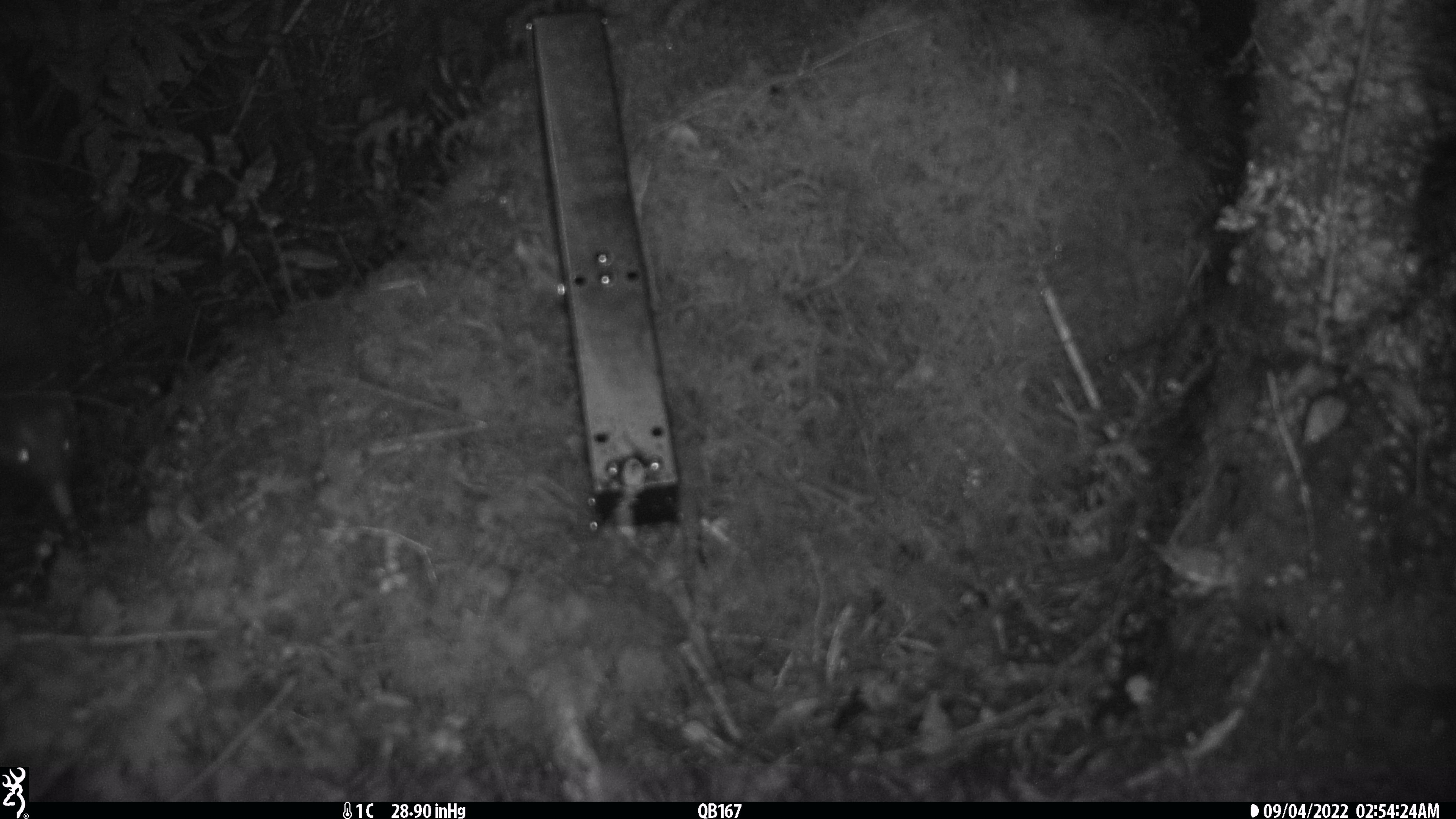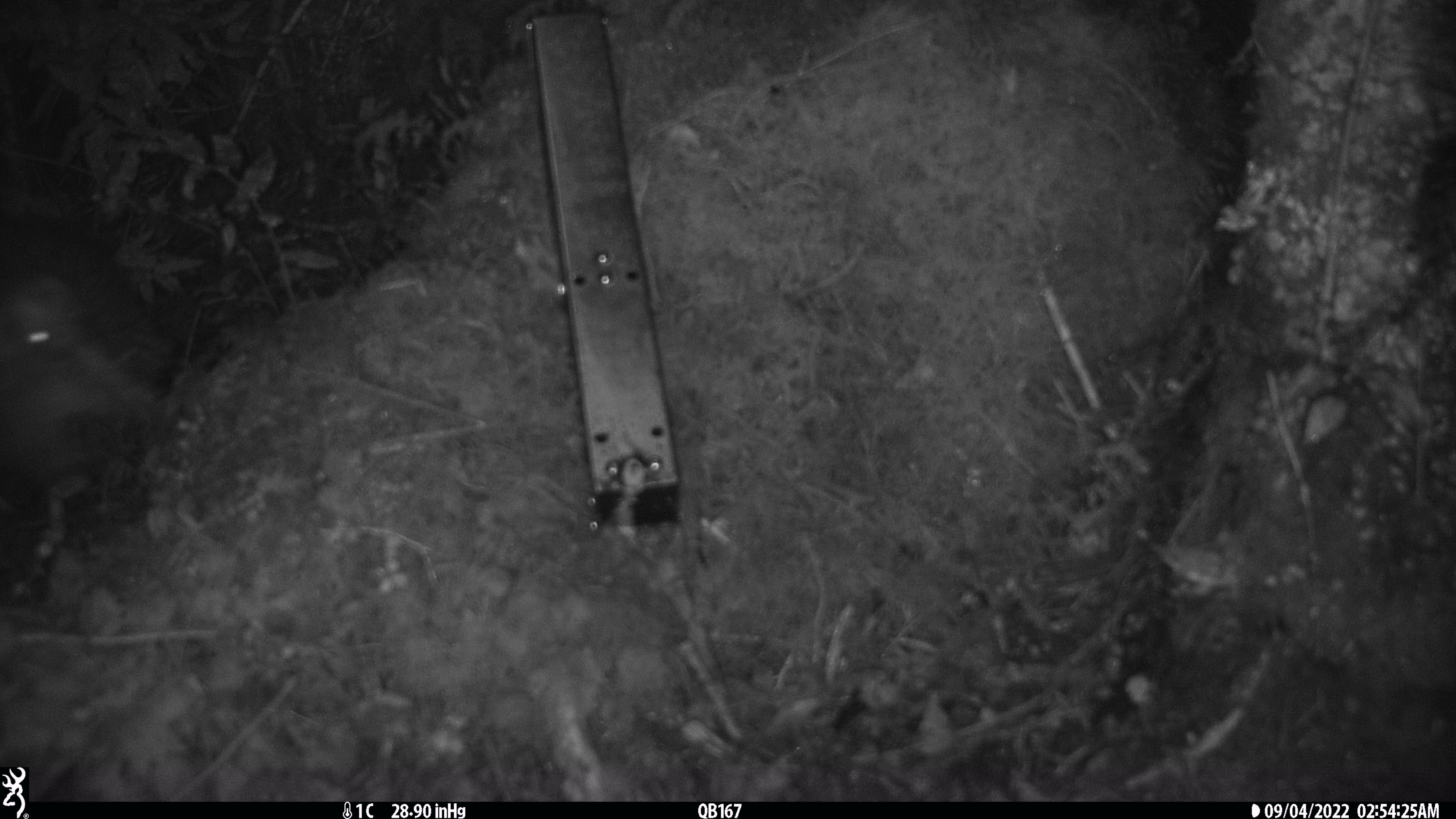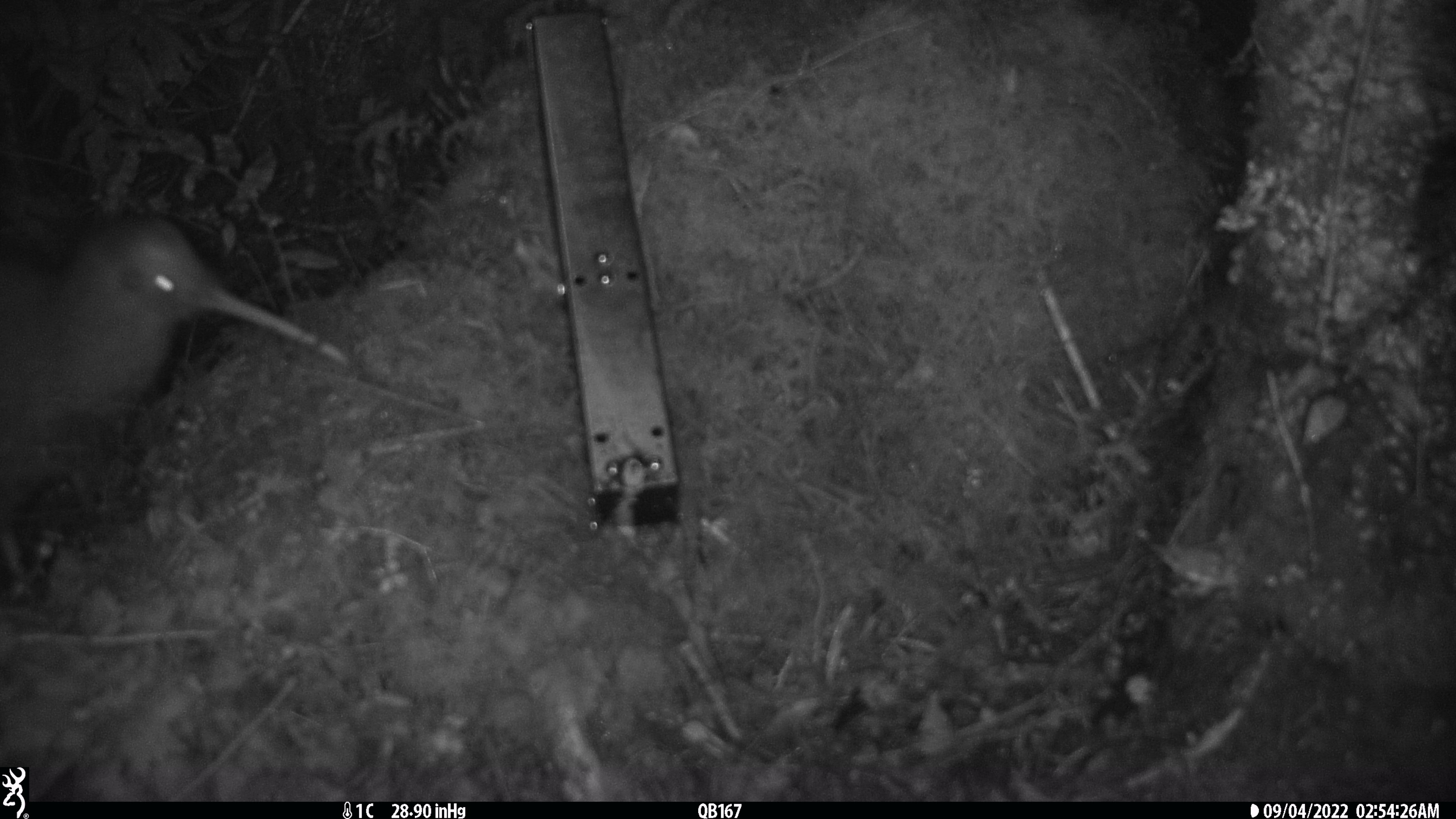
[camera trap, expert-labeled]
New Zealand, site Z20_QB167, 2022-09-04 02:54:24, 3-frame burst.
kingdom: Animalia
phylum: Chordata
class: Aves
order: Apterygiformes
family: Apterygidae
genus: Apteryx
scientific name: Apteryx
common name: kiwi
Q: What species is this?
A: Kiwi (Apteryx).